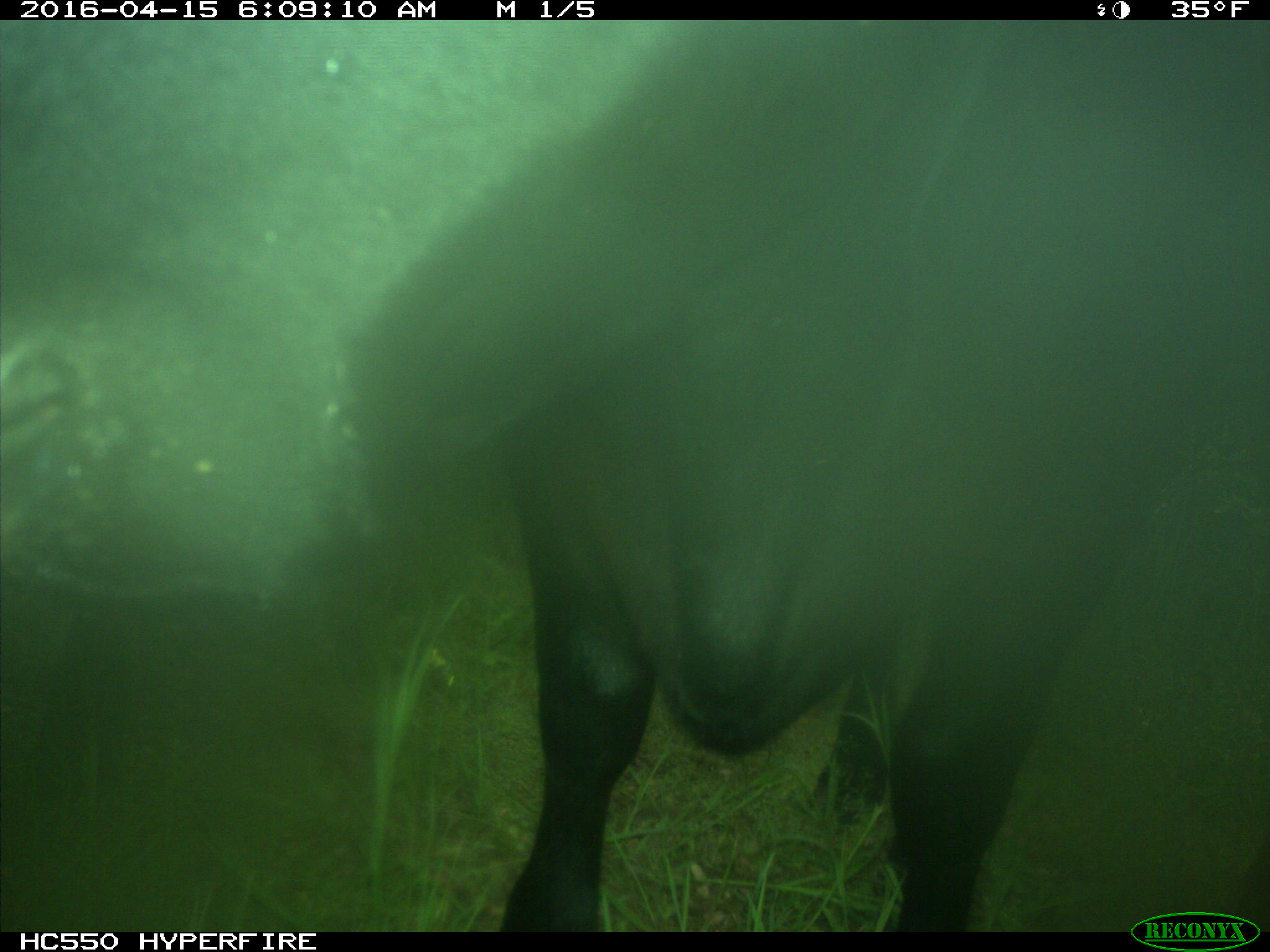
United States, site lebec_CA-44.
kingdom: Animalia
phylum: Chordata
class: Mammalia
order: Artiodactyla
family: Bovidae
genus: Bos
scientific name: Bos taurus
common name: domestic cow